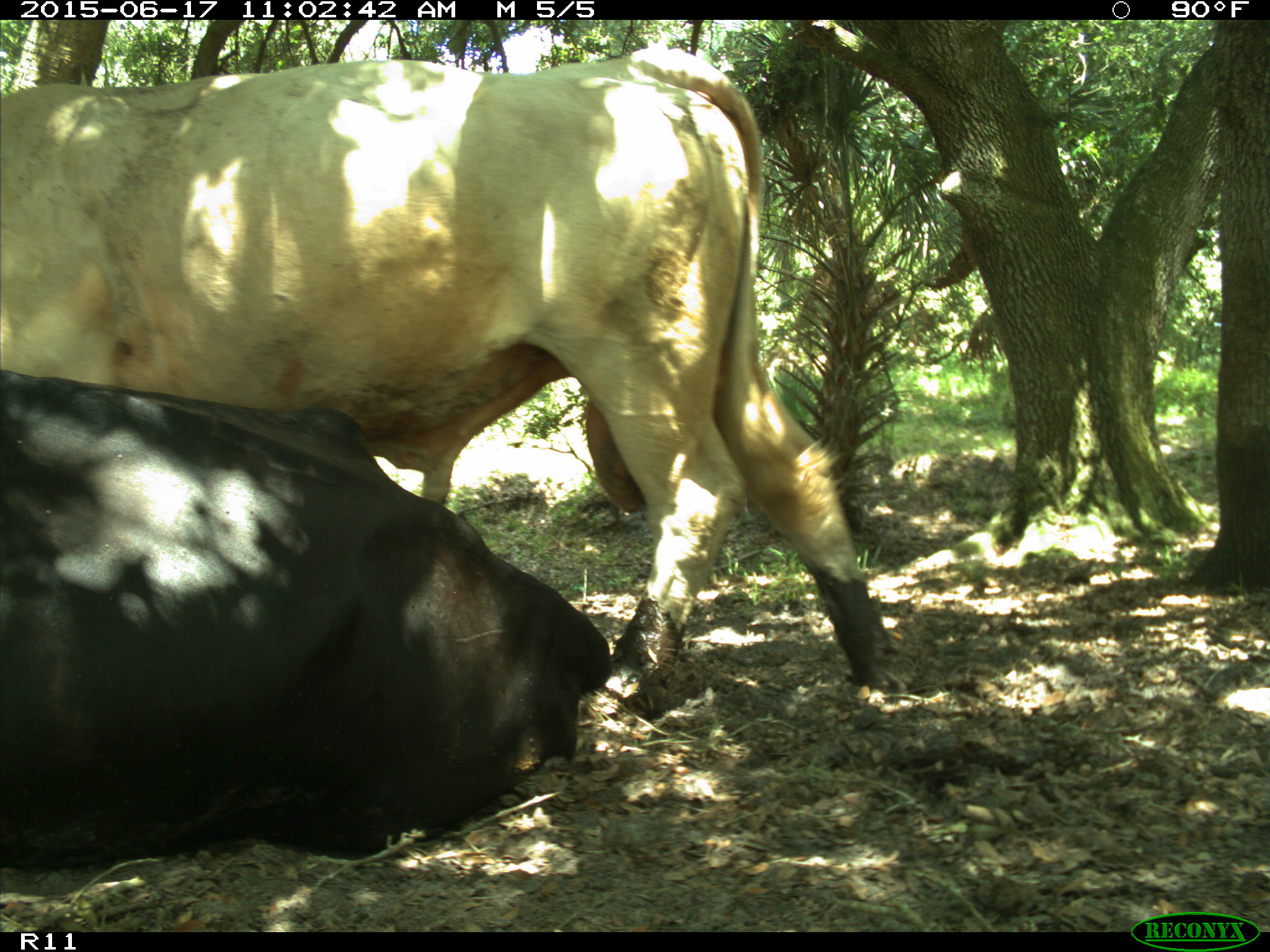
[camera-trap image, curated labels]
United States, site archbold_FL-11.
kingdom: Animalia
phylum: Chordata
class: Mammalia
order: Artiodactyla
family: Bovidae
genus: Bos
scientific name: Bos taurus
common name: domestic cow